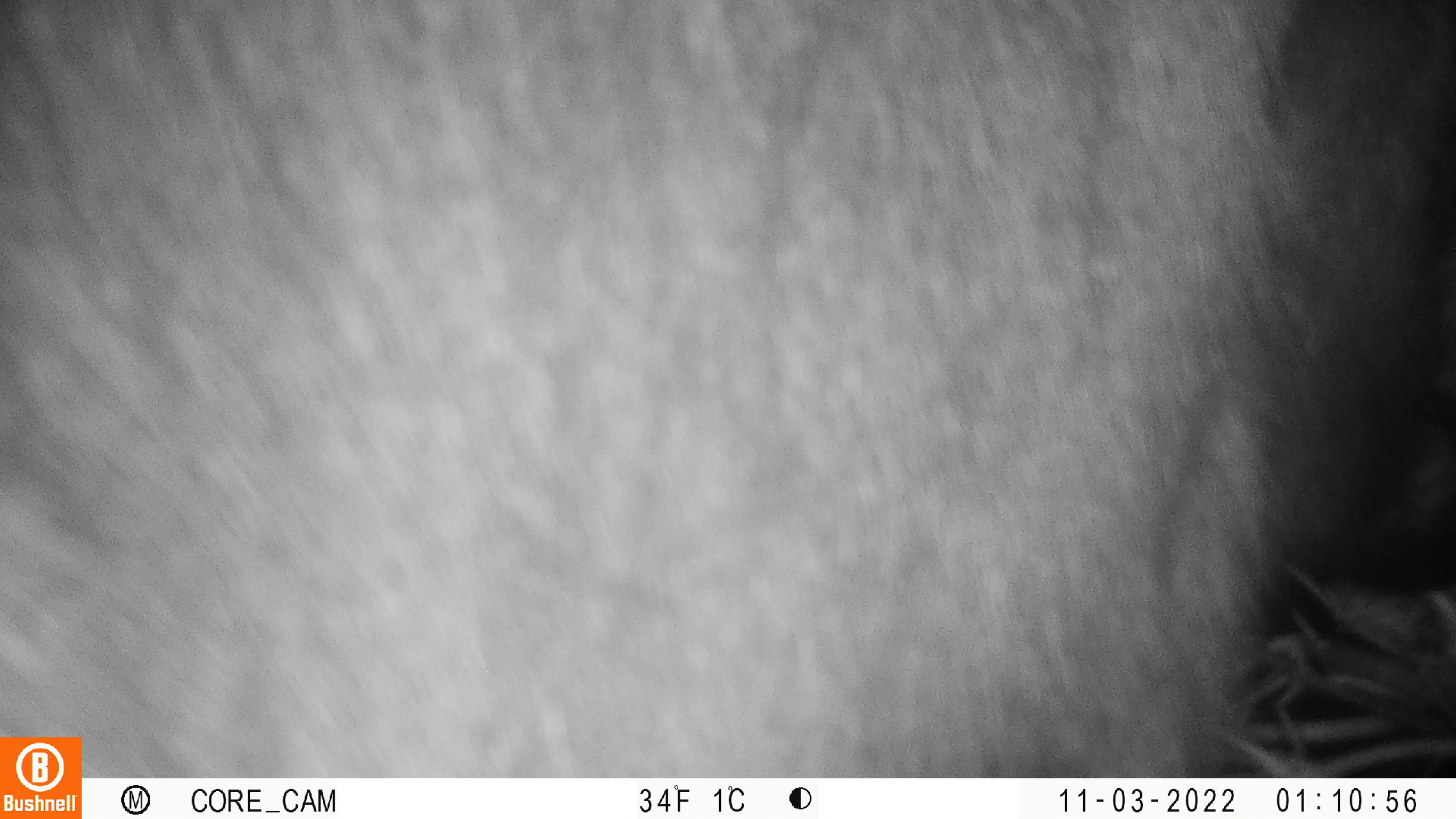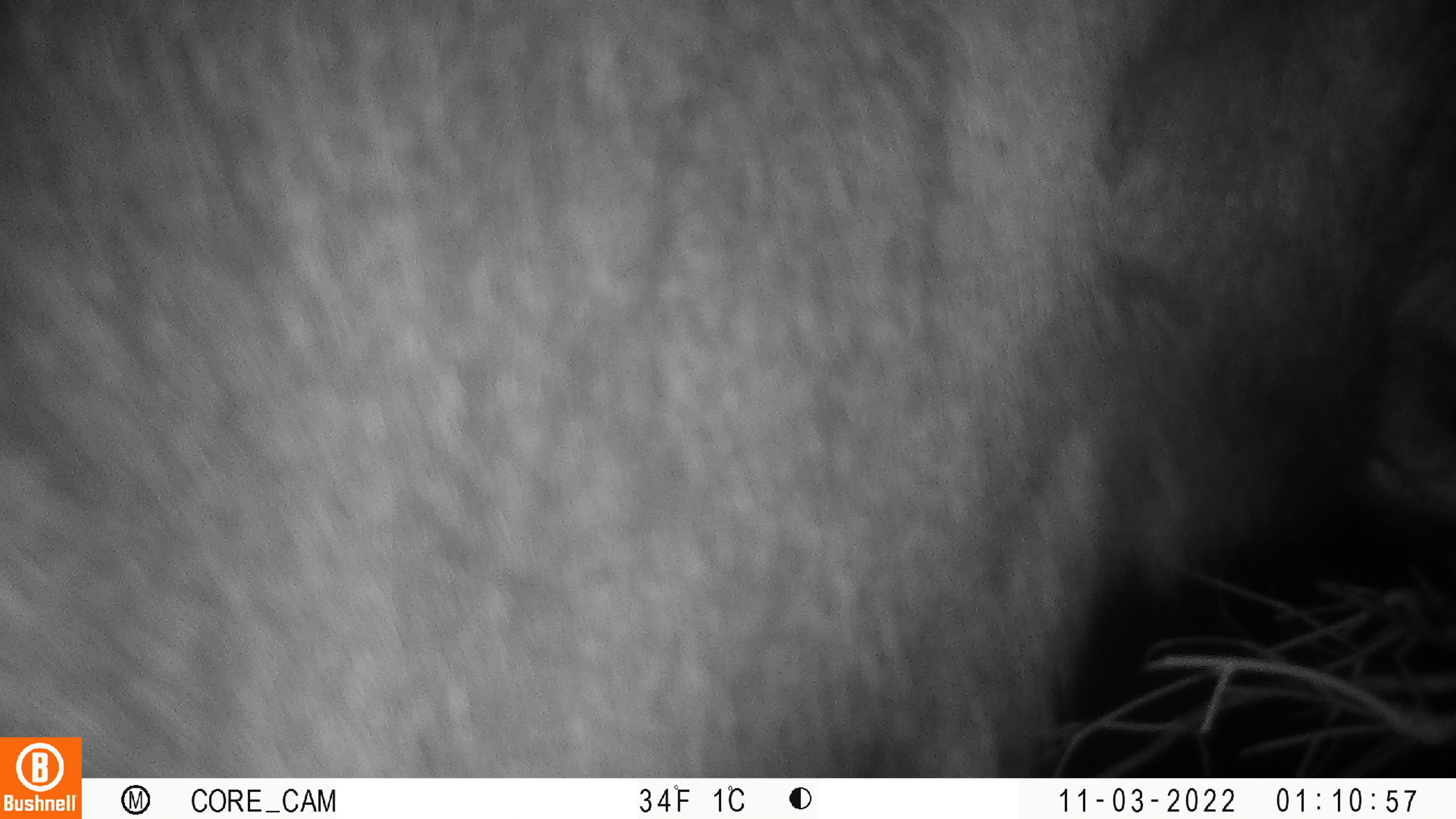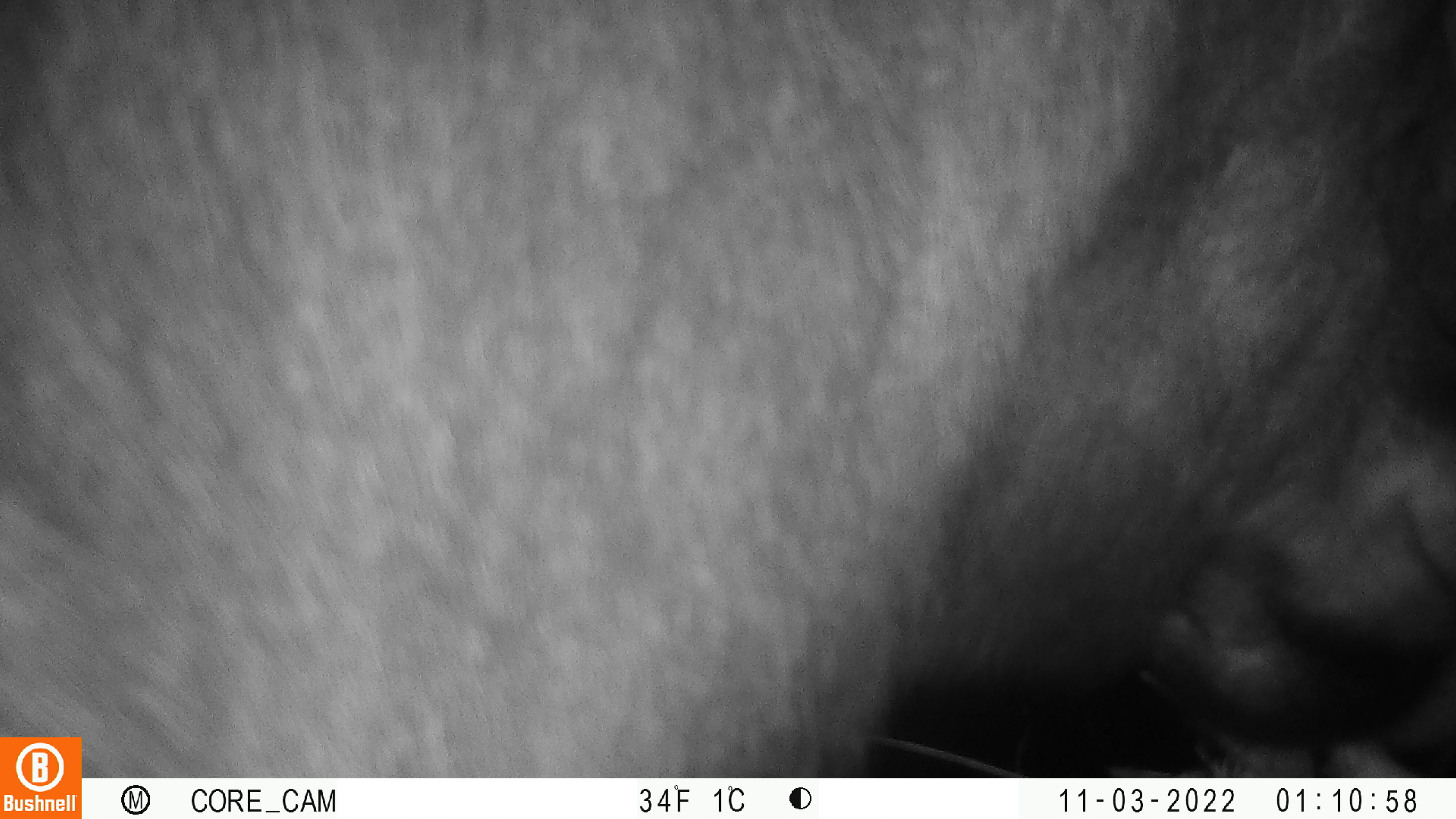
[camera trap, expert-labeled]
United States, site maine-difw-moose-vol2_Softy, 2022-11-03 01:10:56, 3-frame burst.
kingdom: Animalia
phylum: Chordata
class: Mammalia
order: Artiodactyla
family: Cervidae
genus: Alces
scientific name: Alces alces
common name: moose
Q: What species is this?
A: Moose (Alces alces).